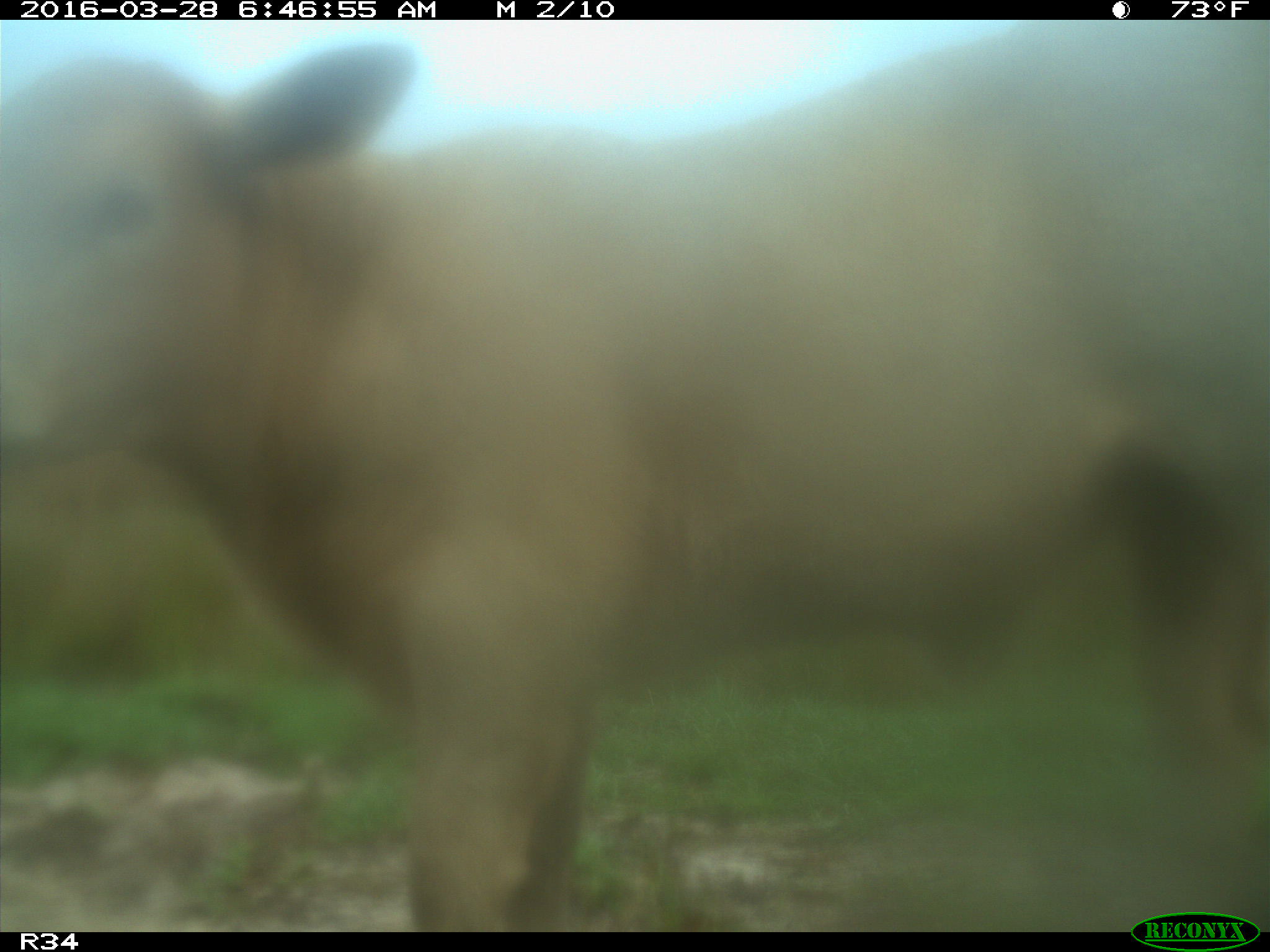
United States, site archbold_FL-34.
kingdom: Animalia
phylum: Chordata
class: Mammalia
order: Artiodactyla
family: Bovidae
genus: Bos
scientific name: Bos taurus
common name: domestic cow